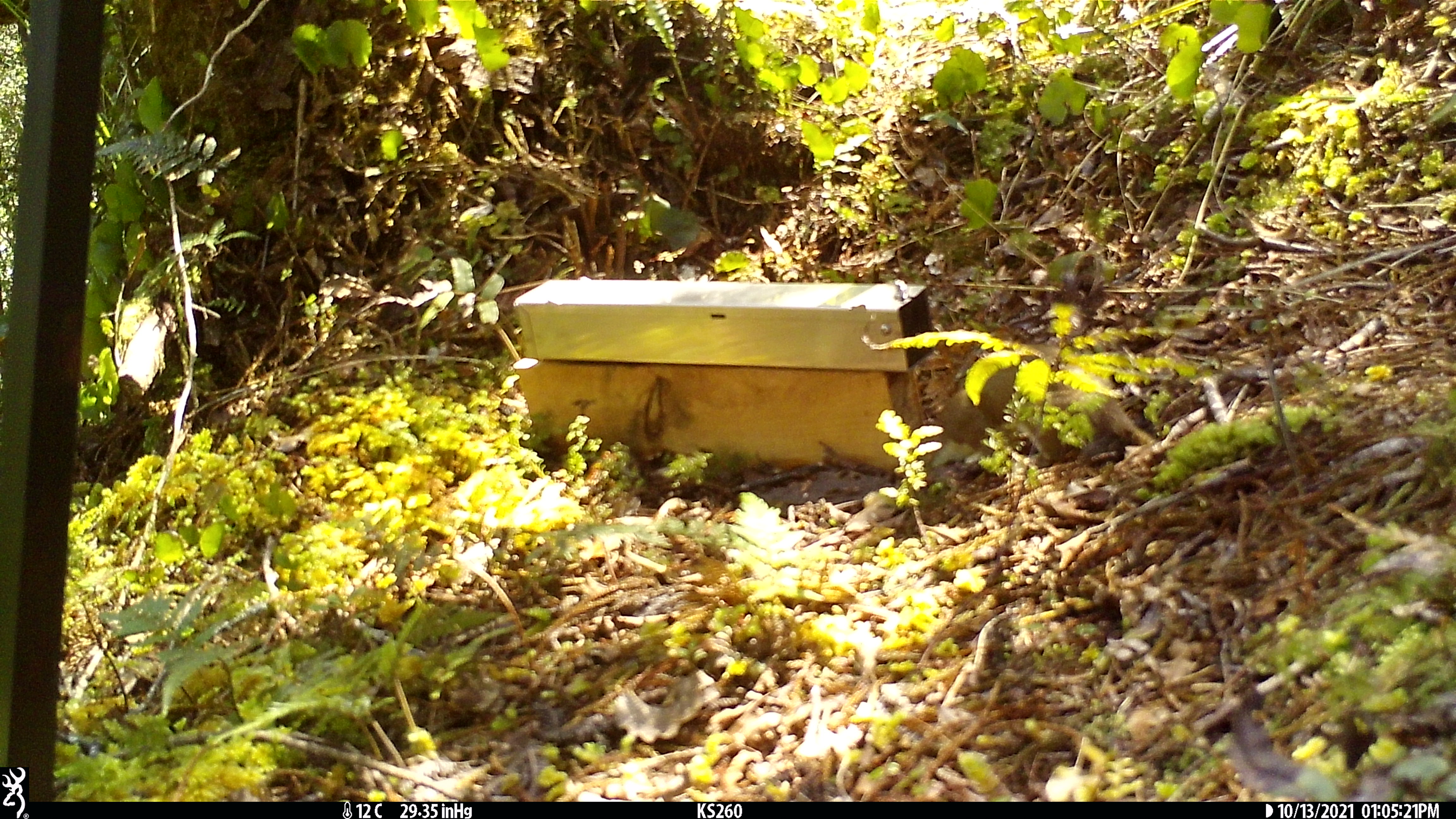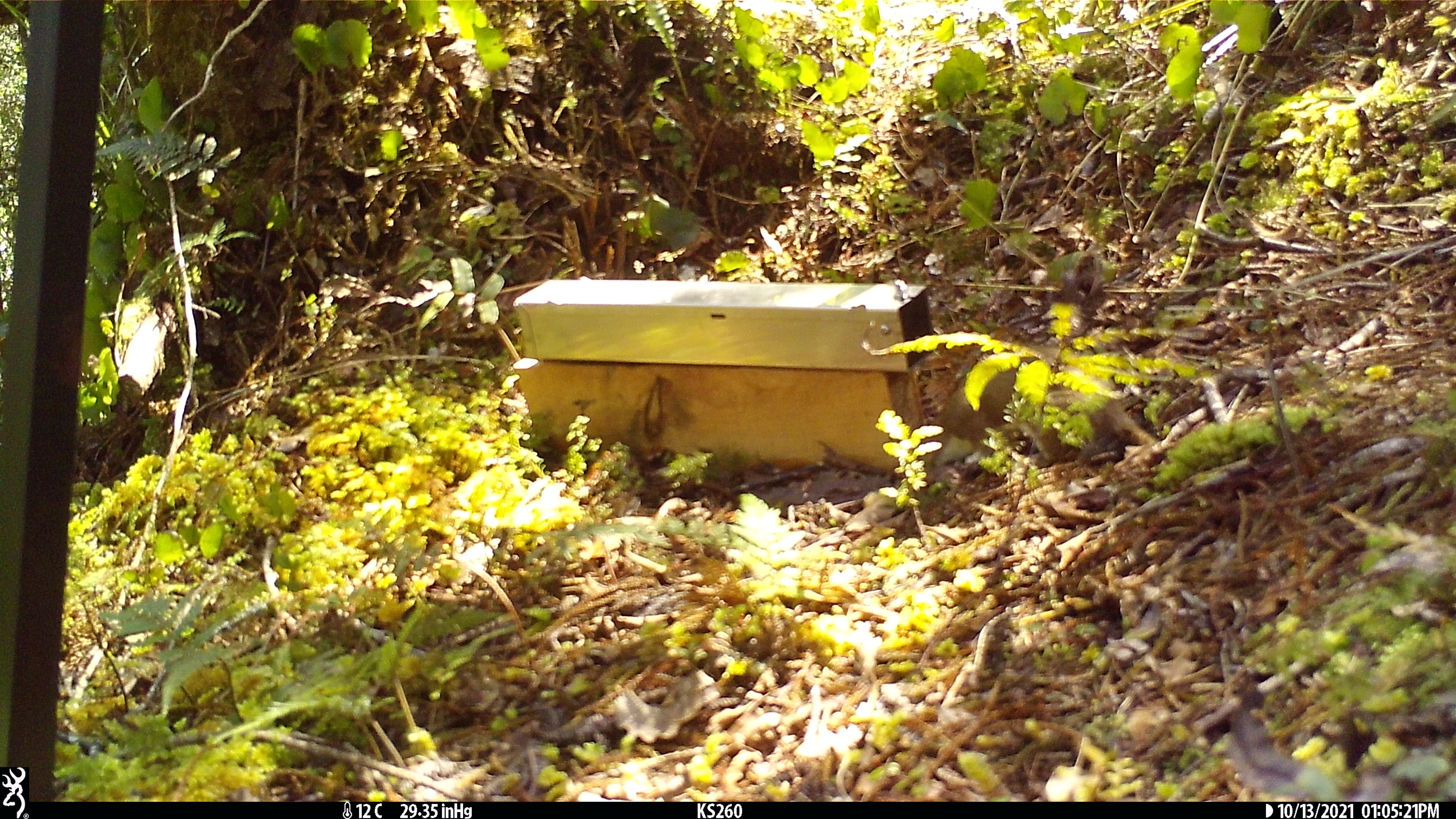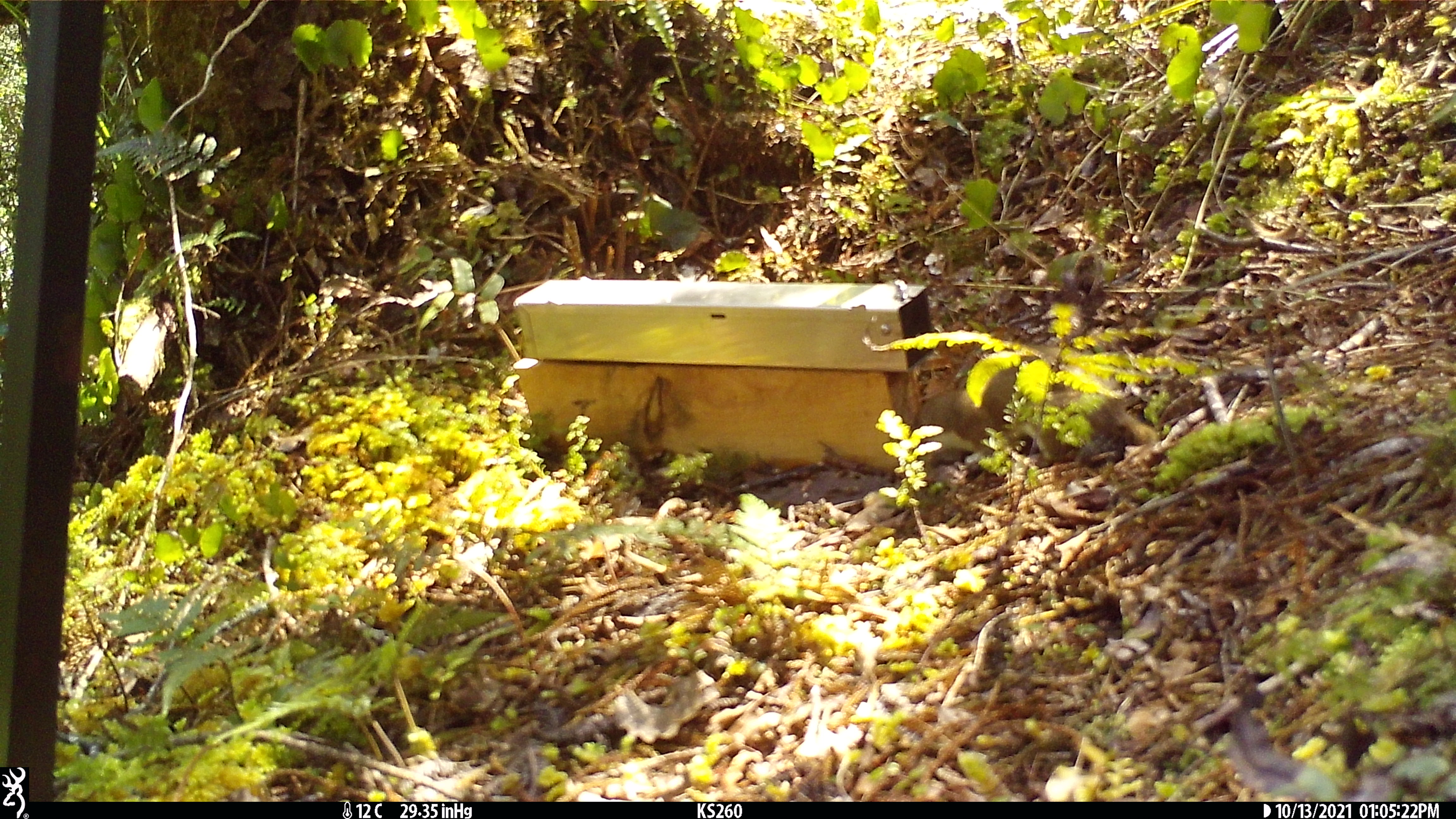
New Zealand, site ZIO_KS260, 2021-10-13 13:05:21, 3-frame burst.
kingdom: Animalia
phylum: Chordata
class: Mammalia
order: Carnivora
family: Mustelidae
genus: Mustela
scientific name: Mustela erminea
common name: stoat